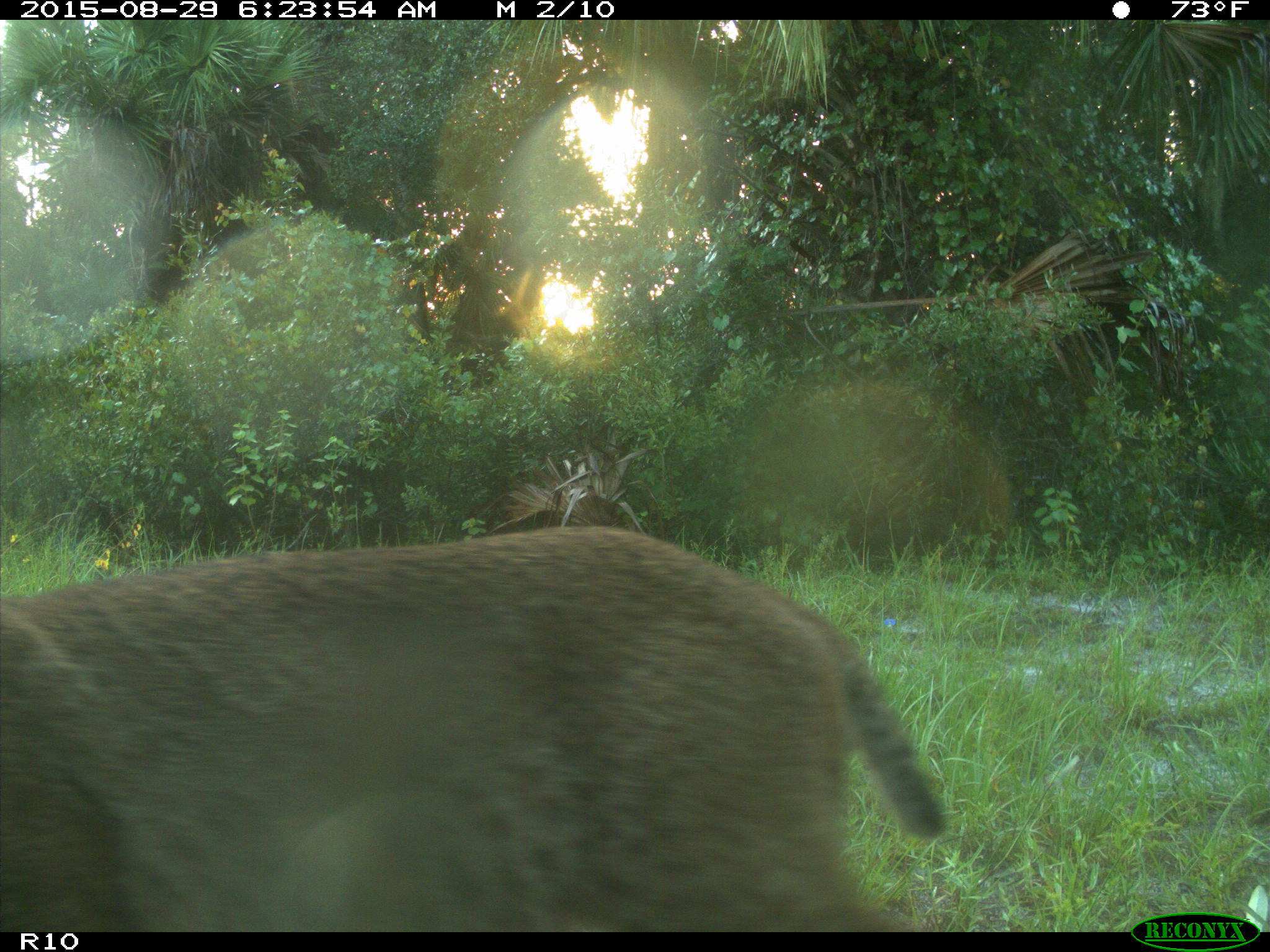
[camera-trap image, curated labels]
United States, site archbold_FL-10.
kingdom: Animalia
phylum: Chordata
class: Mammalia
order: Carnivora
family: Felidae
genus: Lynx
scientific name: Lynx rufus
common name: bobcat